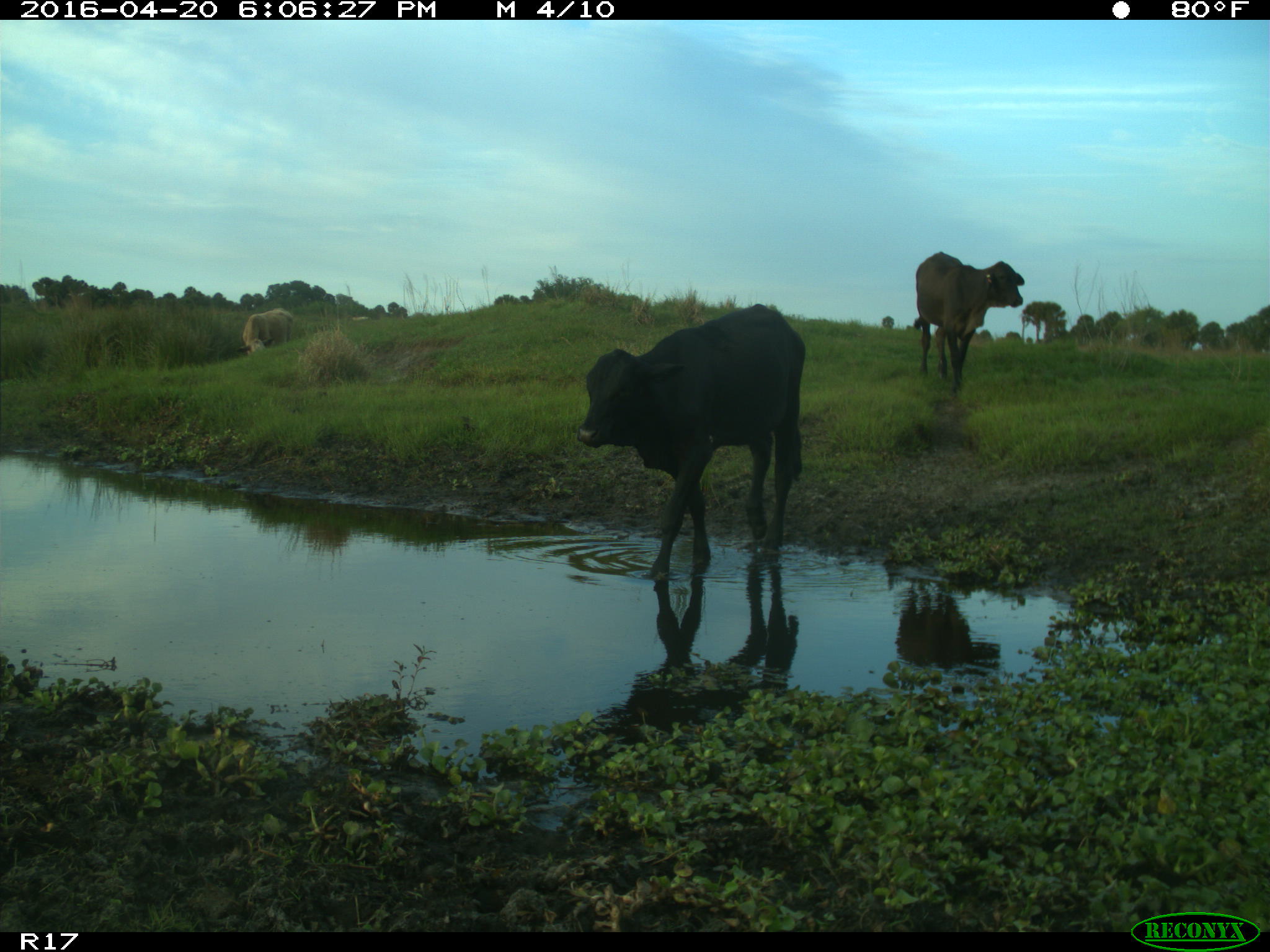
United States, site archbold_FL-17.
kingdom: Animalia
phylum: Chordata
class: Mammalia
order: Artiodactyla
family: Bovidae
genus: Bos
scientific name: Bos taurus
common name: domestic cow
Bos taurus (domestic cow).